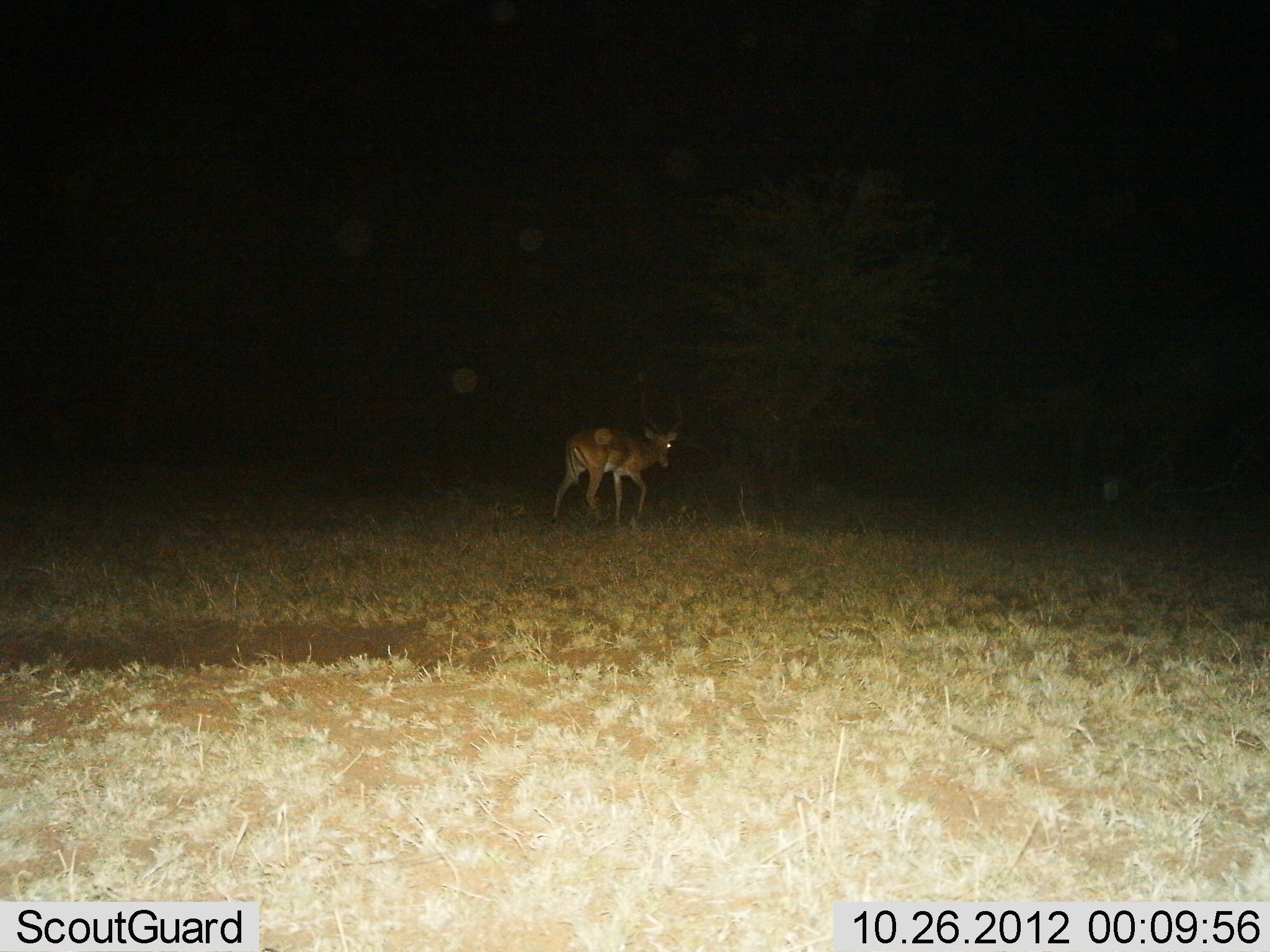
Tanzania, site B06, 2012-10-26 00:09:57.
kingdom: Animalia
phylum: Chordata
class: Mammalia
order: Artiodactyla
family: Bovidae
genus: Aepyceros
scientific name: Aepyceros melampus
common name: impala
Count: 1.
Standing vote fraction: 20%.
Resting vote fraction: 0%.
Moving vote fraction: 80%.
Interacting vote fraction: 0%.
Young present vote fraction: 0%.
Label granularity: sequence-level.